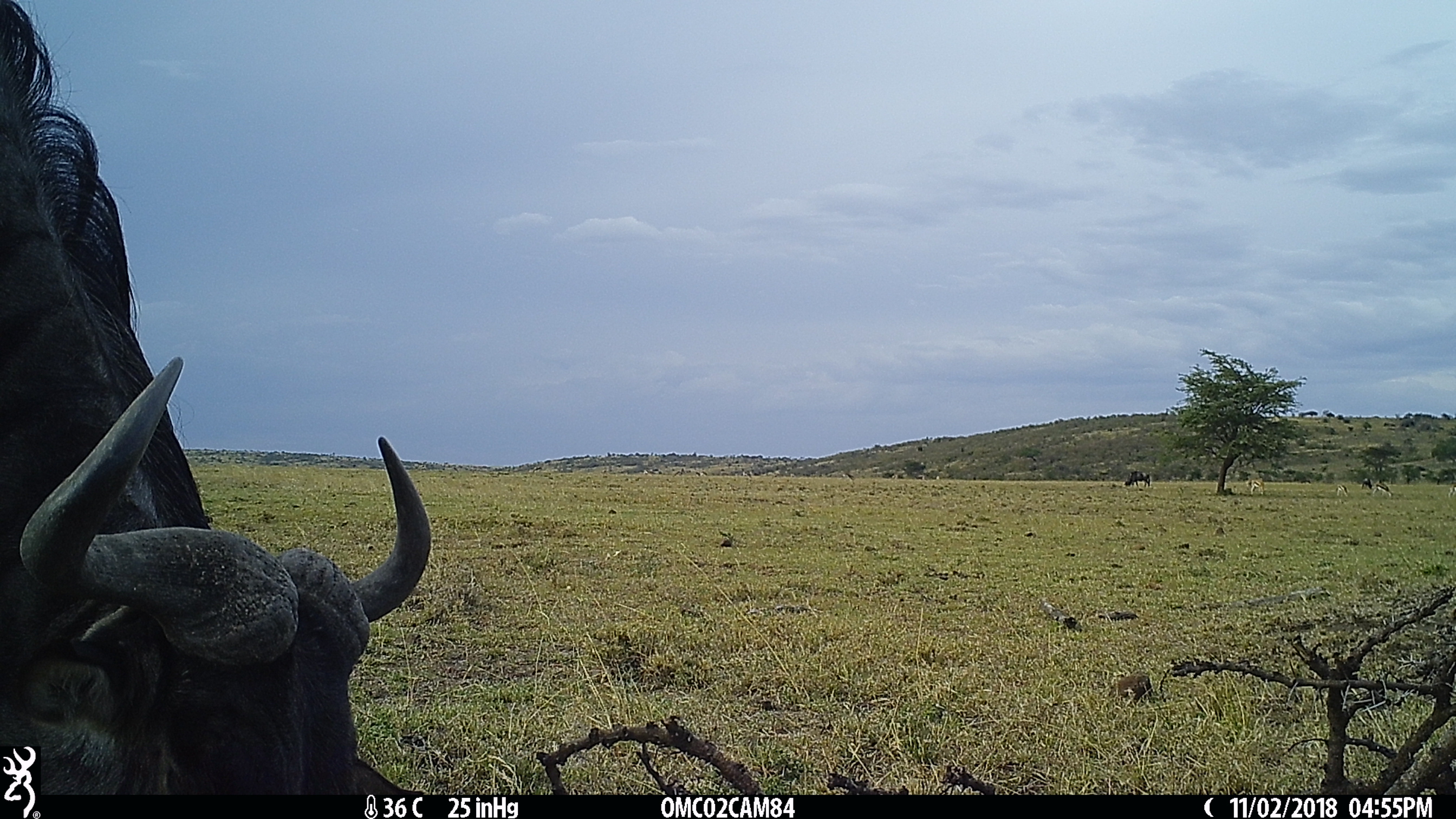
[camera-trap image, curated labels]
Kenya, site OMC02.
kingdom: Animalia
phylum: Chordata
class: Mammalia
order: Artiodactyla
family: Bovidae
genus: Connochaetes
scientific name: Connochaetes taurinus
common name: blue wildebeest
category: wildebeest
Wildebeest (blue wildebeest) (Connochaetes taurinus).